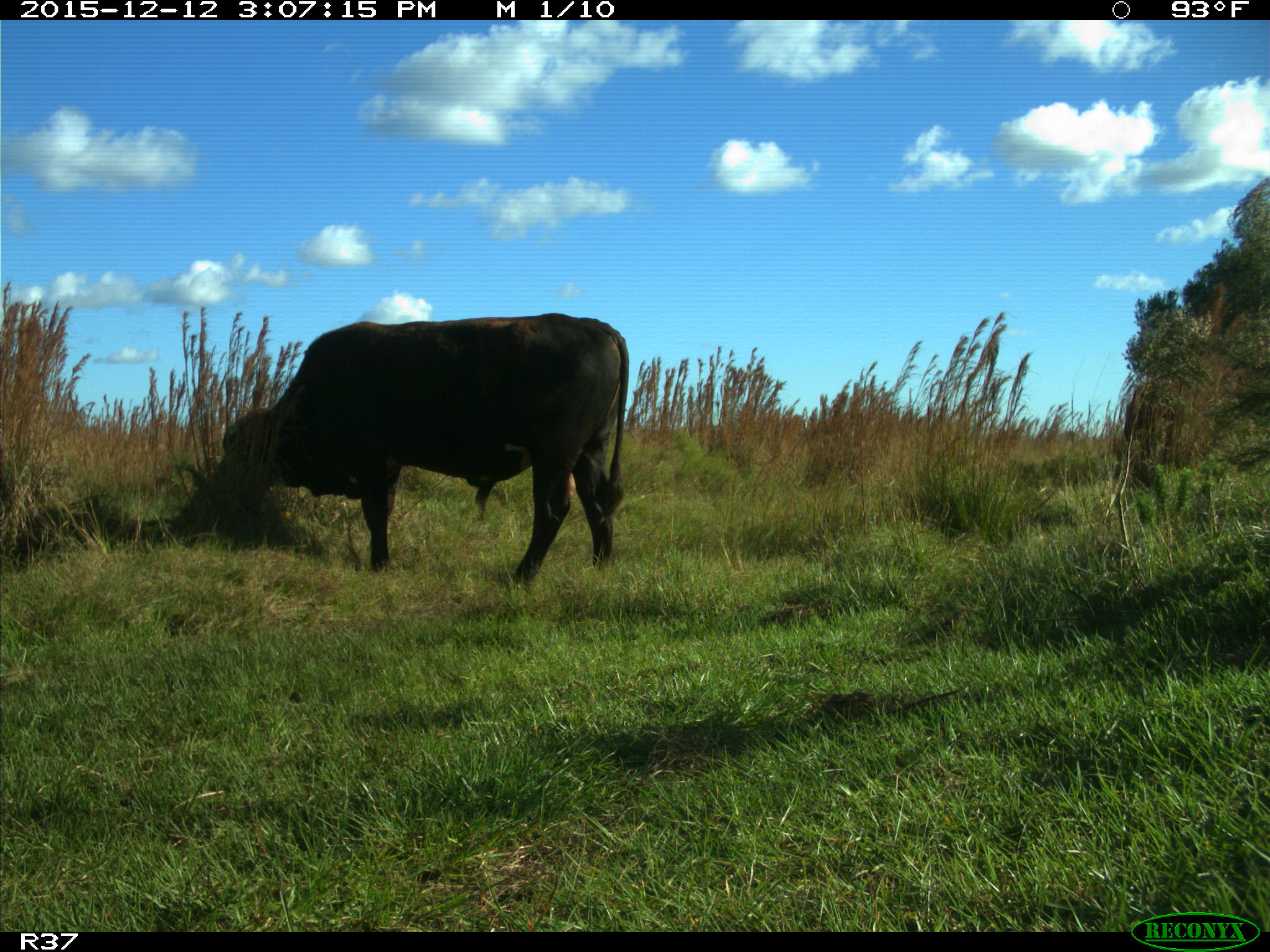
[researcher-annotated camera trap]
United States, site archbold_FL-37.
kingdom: Animalia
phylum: Chordata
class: Mammalia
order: Artiodactyla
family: Bovidae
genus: Bos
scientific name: Bos taurus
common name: domestic cow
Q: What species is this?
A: Bos taurus (domestic cow).